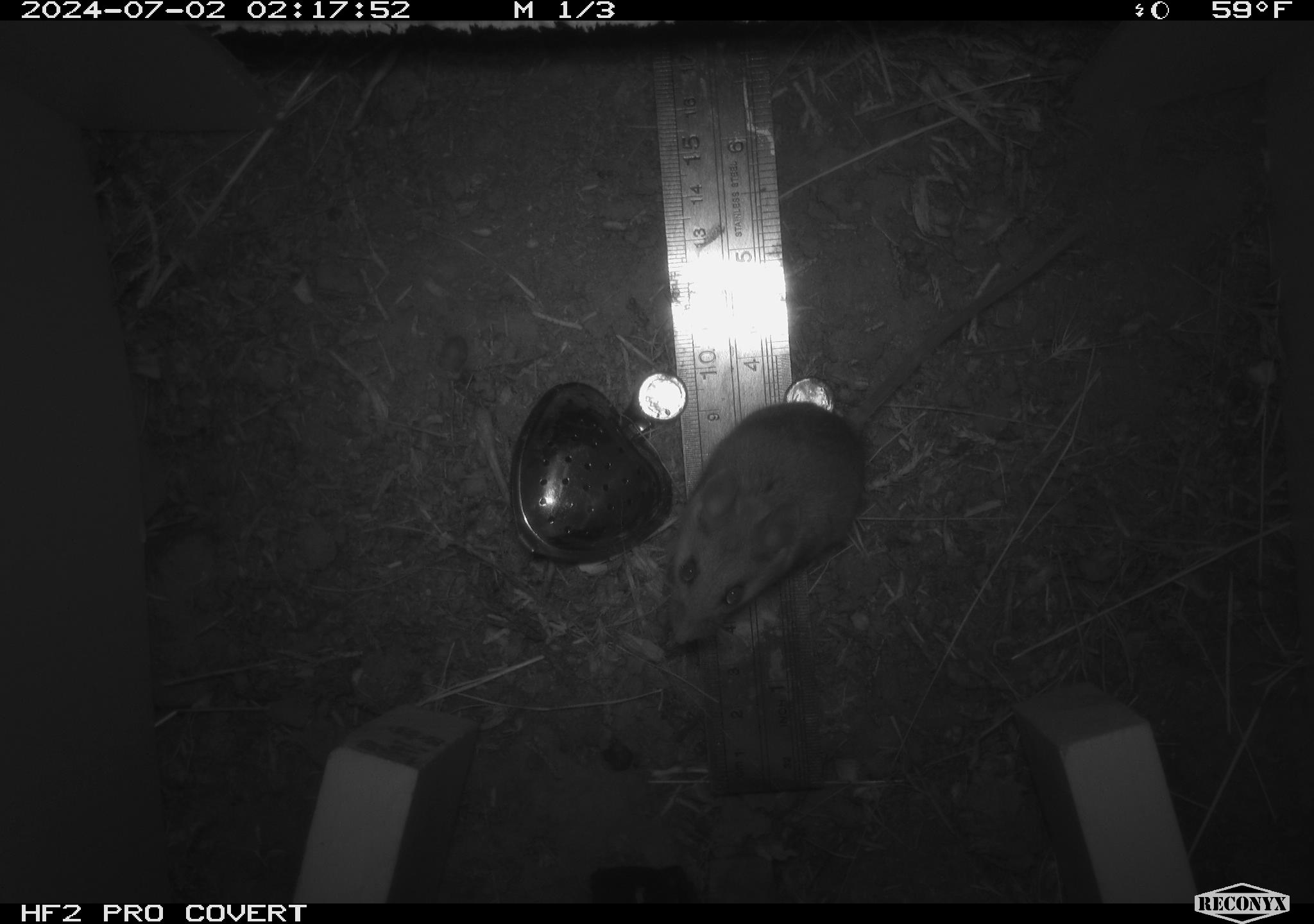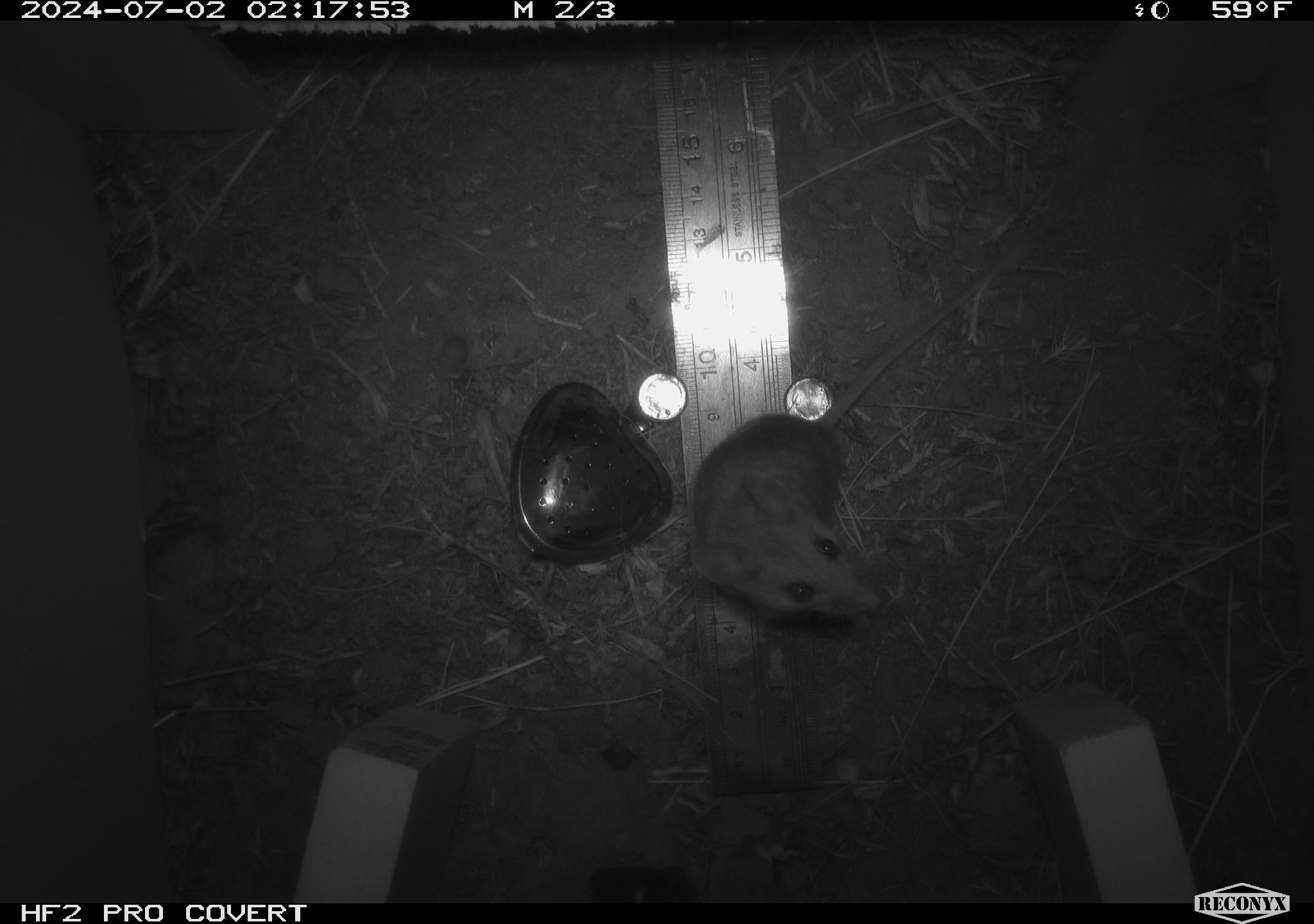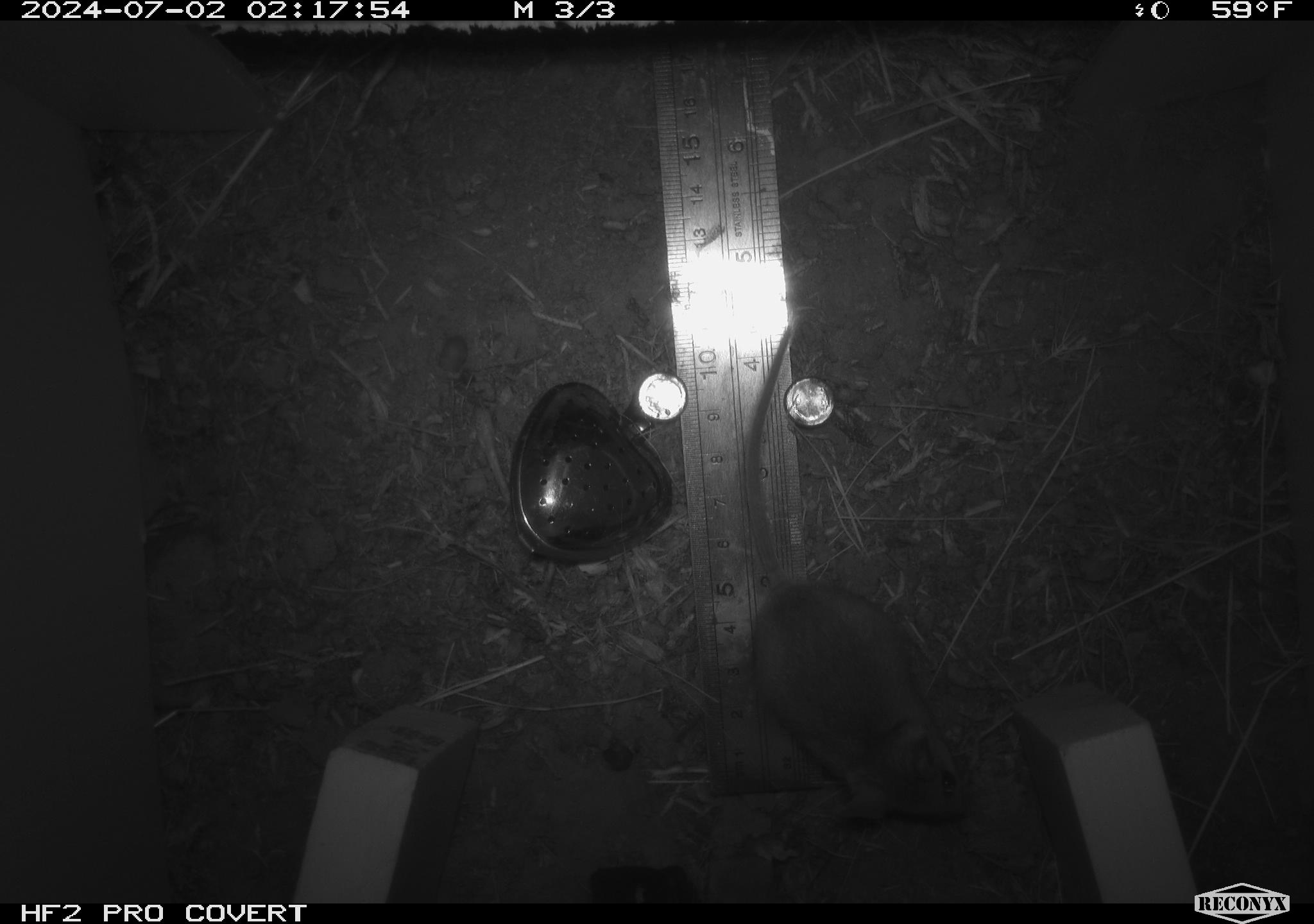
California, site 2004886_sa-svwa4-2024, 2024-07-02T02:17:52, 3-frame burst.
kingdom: Animalia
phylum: Chordata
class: Mammalia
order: Rodentia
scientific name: Rodentia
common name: mouse species